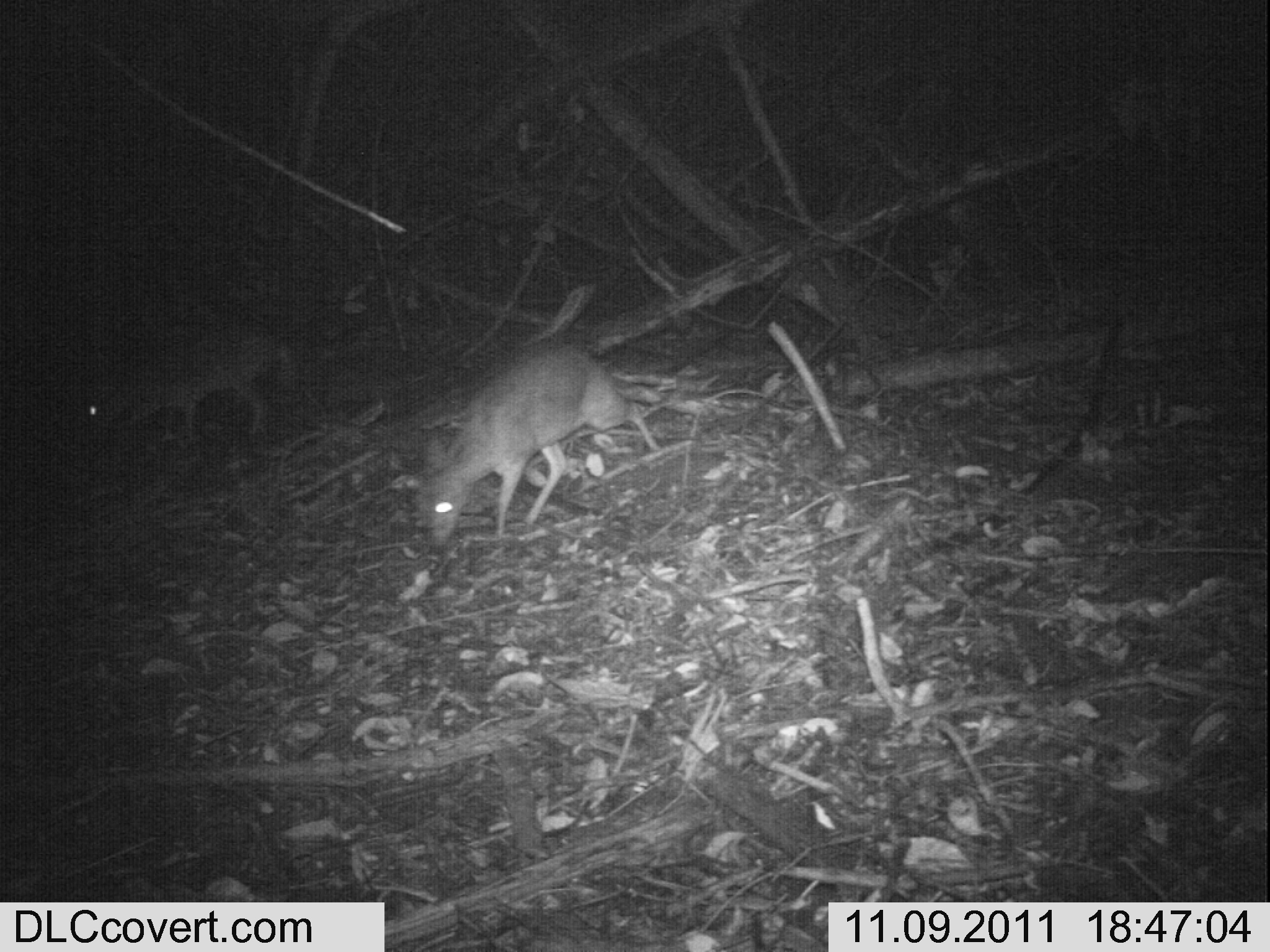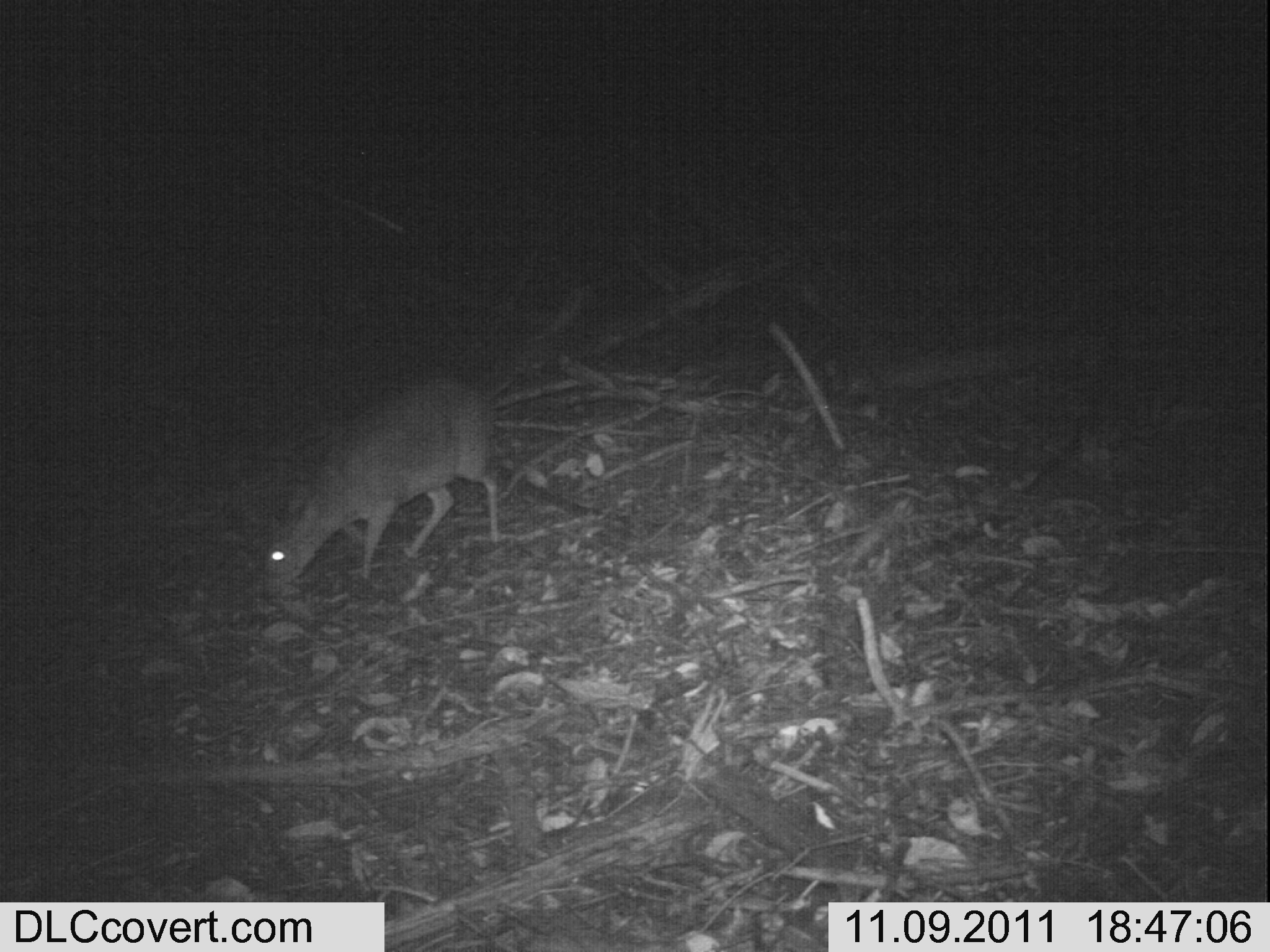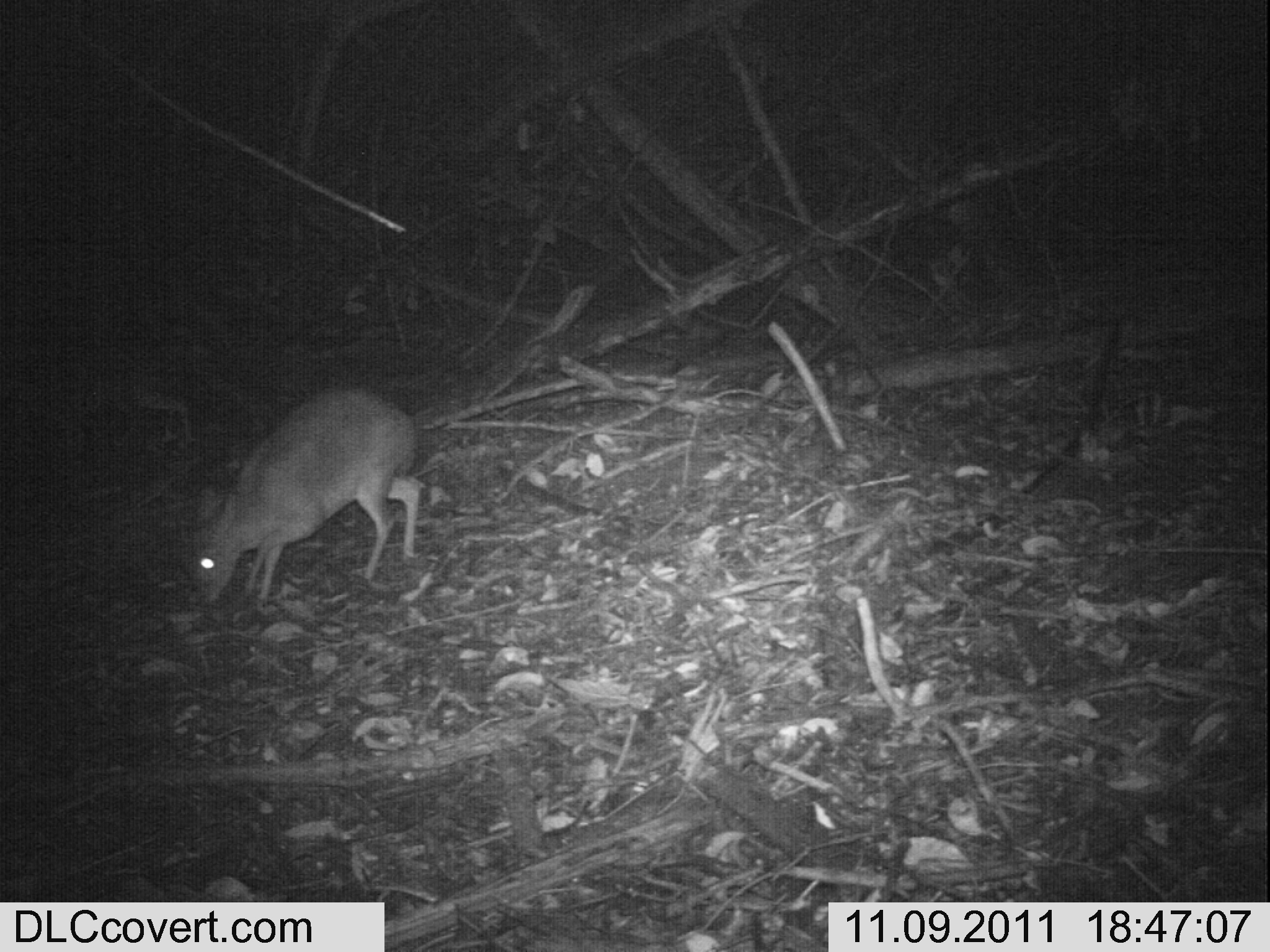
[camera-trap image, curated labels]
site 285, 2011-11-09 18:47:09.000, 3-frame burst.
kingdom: Animalia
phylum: Chordata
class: Mammalia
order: Artiodactyla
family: Bovidae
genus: Nesotragus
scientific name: Nesotragus moschatus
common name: suni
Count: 2.